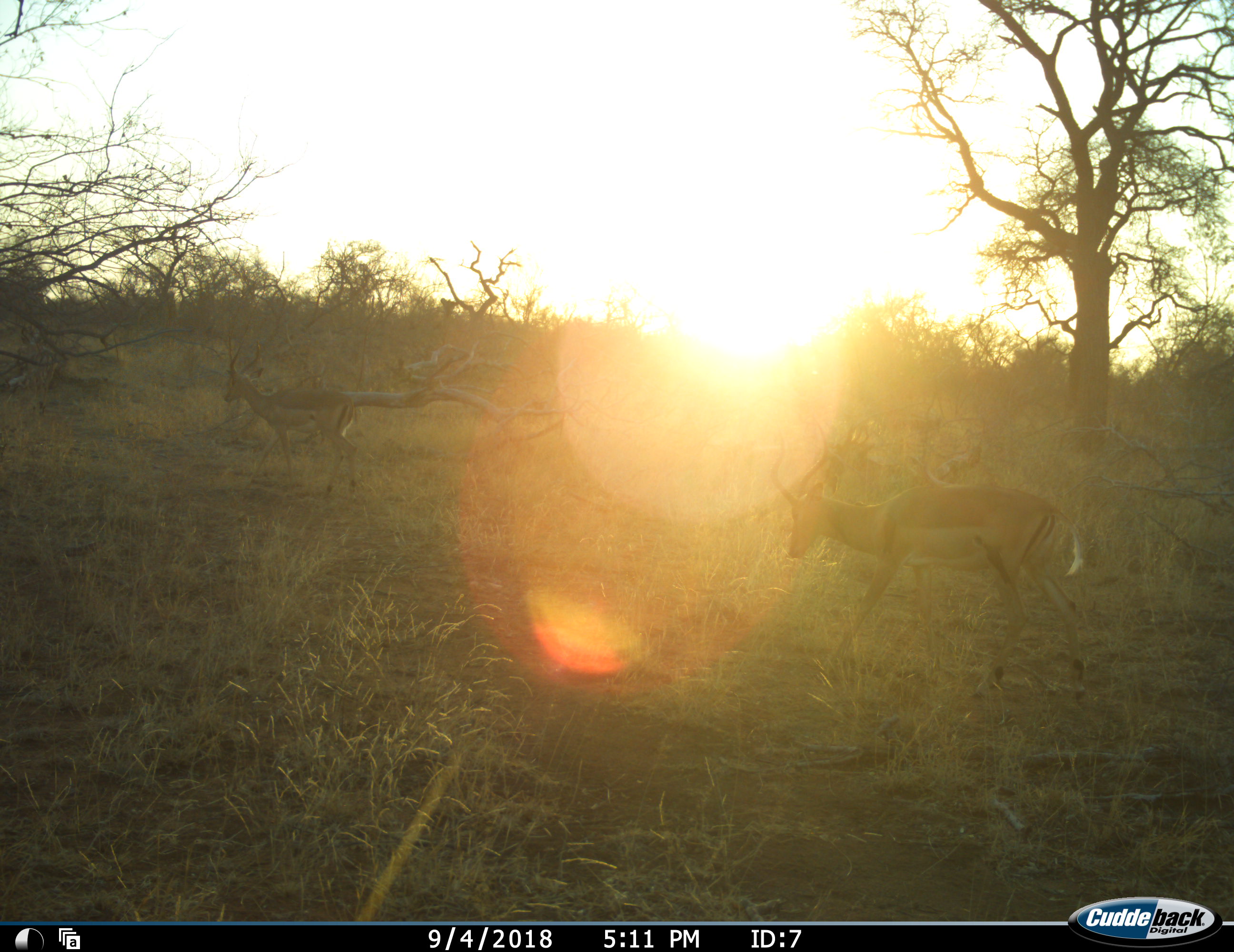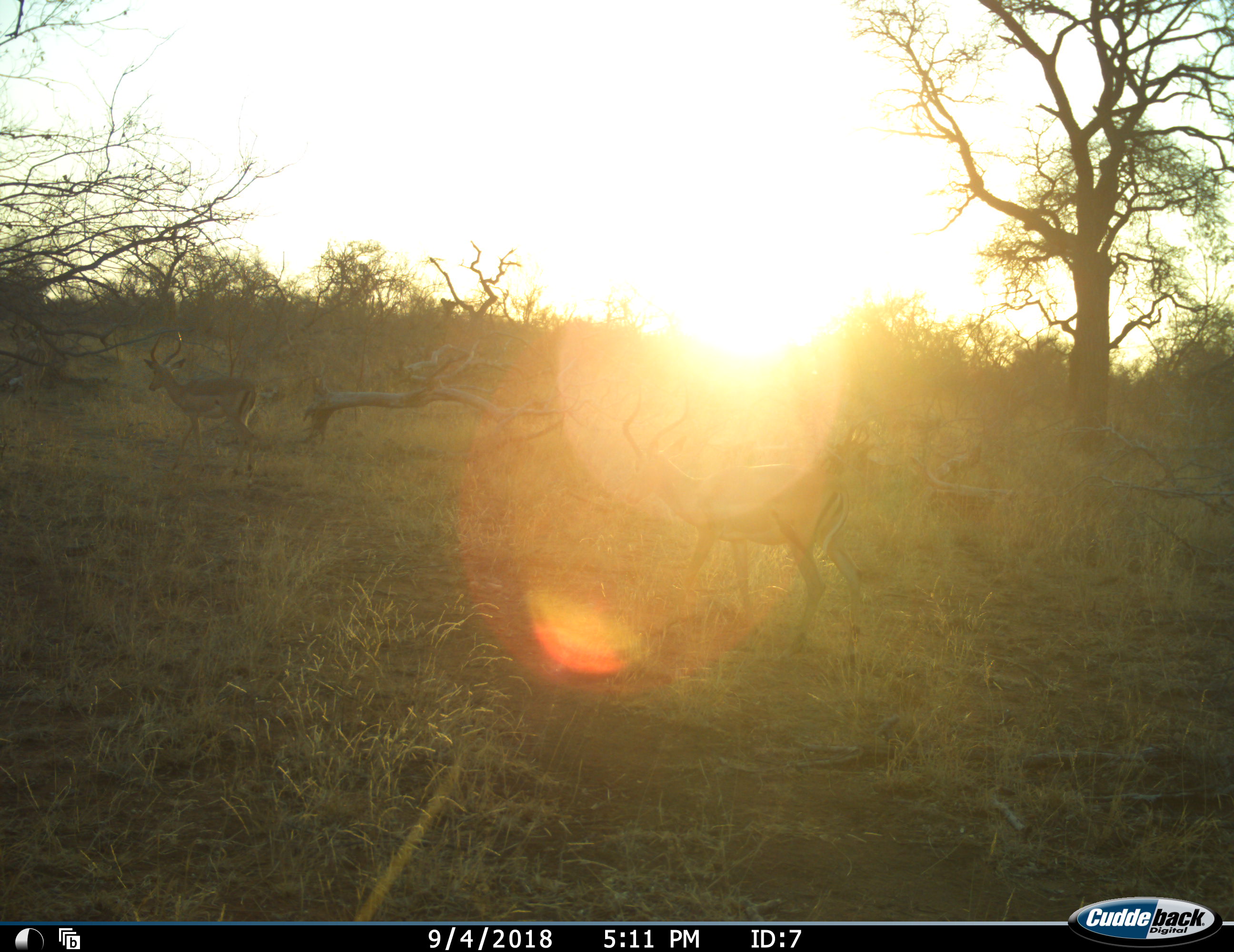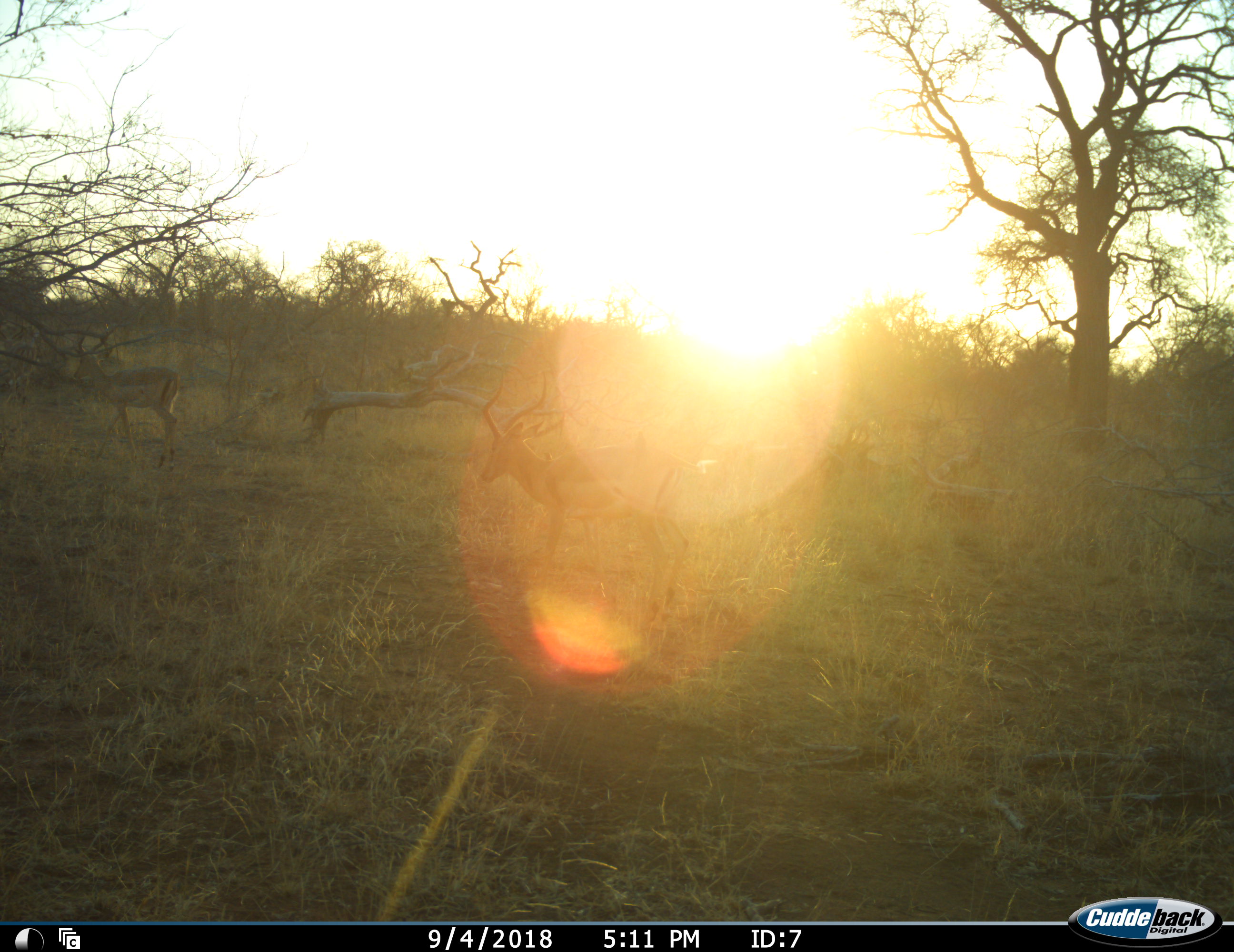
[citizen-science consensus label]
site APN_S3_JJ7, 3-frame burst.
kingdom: Animalia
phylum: Chordata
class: Mammalia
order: Artiodactyla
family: Bovidae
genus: Aepyceros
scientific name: Aepyceros melampus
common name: impala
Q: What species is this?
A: Impala (Aepyceros melampus).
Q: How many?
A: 2.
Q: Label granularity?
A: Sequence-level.